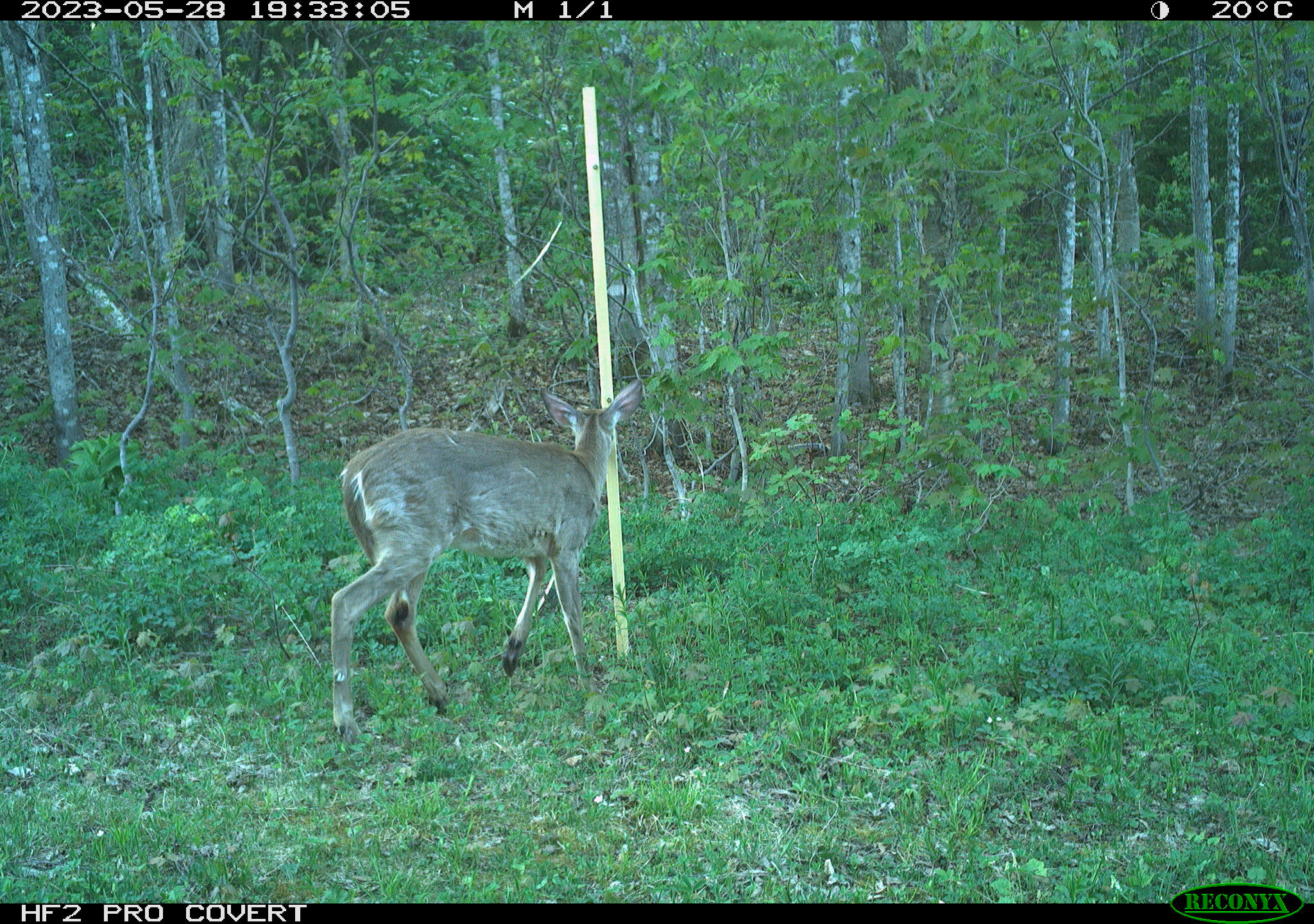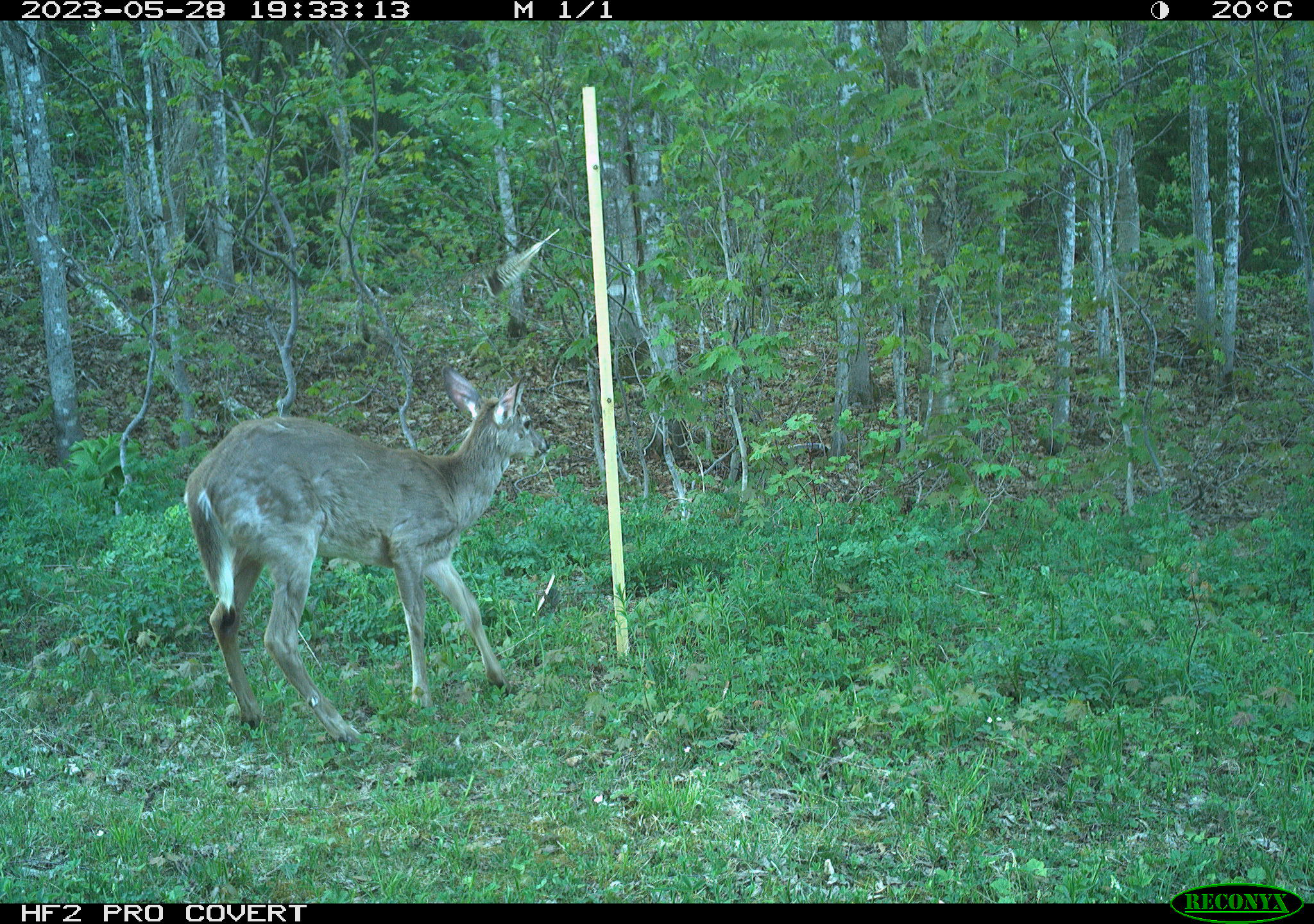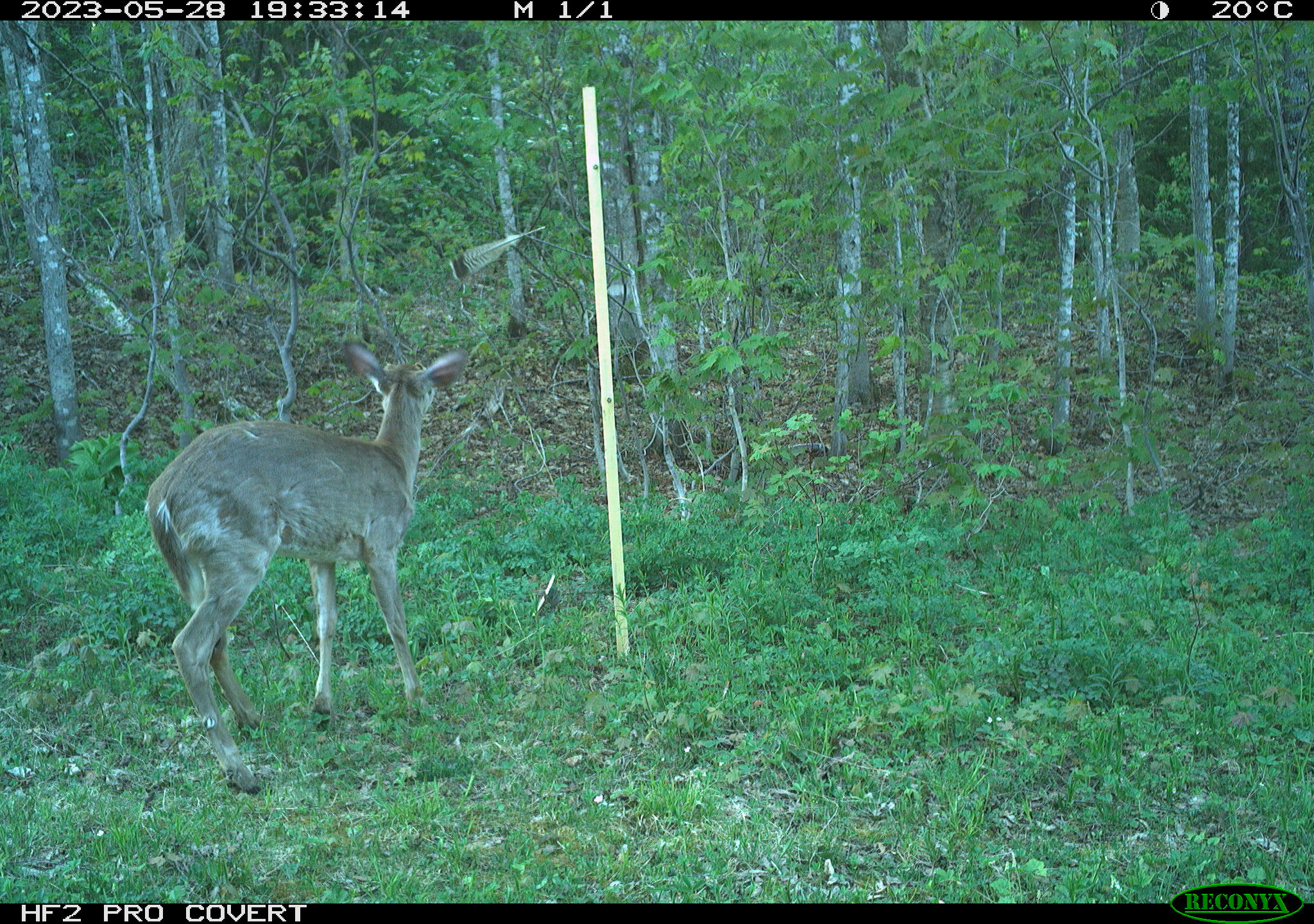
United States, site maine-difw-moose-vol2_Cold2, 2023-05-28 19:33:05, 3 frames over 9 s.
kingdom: Animalia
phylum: Chordata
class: Mammalia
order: Artiodactyla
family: Cervidae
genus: Odocoileus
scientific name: Odocoileus virginianus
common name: white-tailed deer